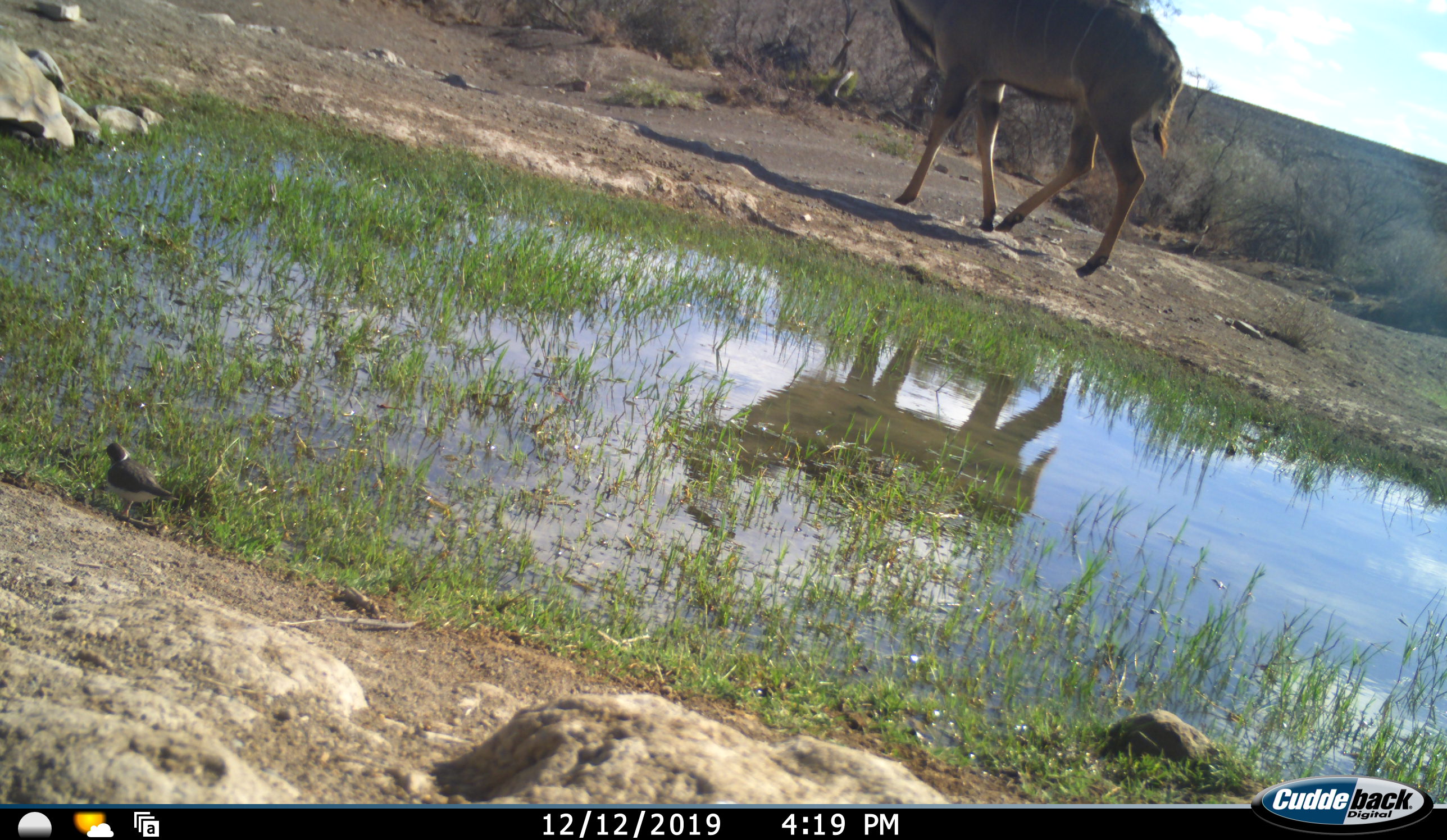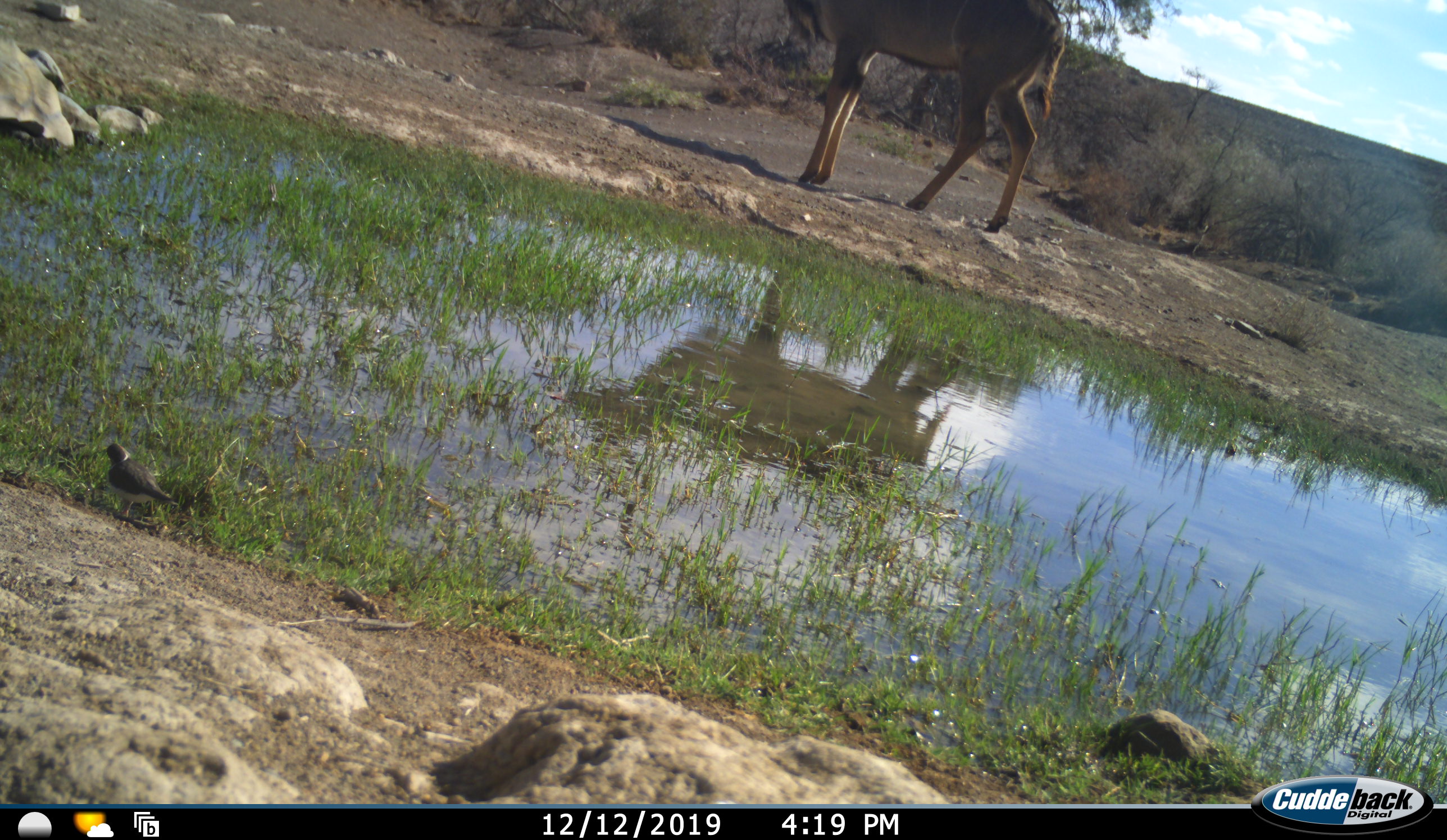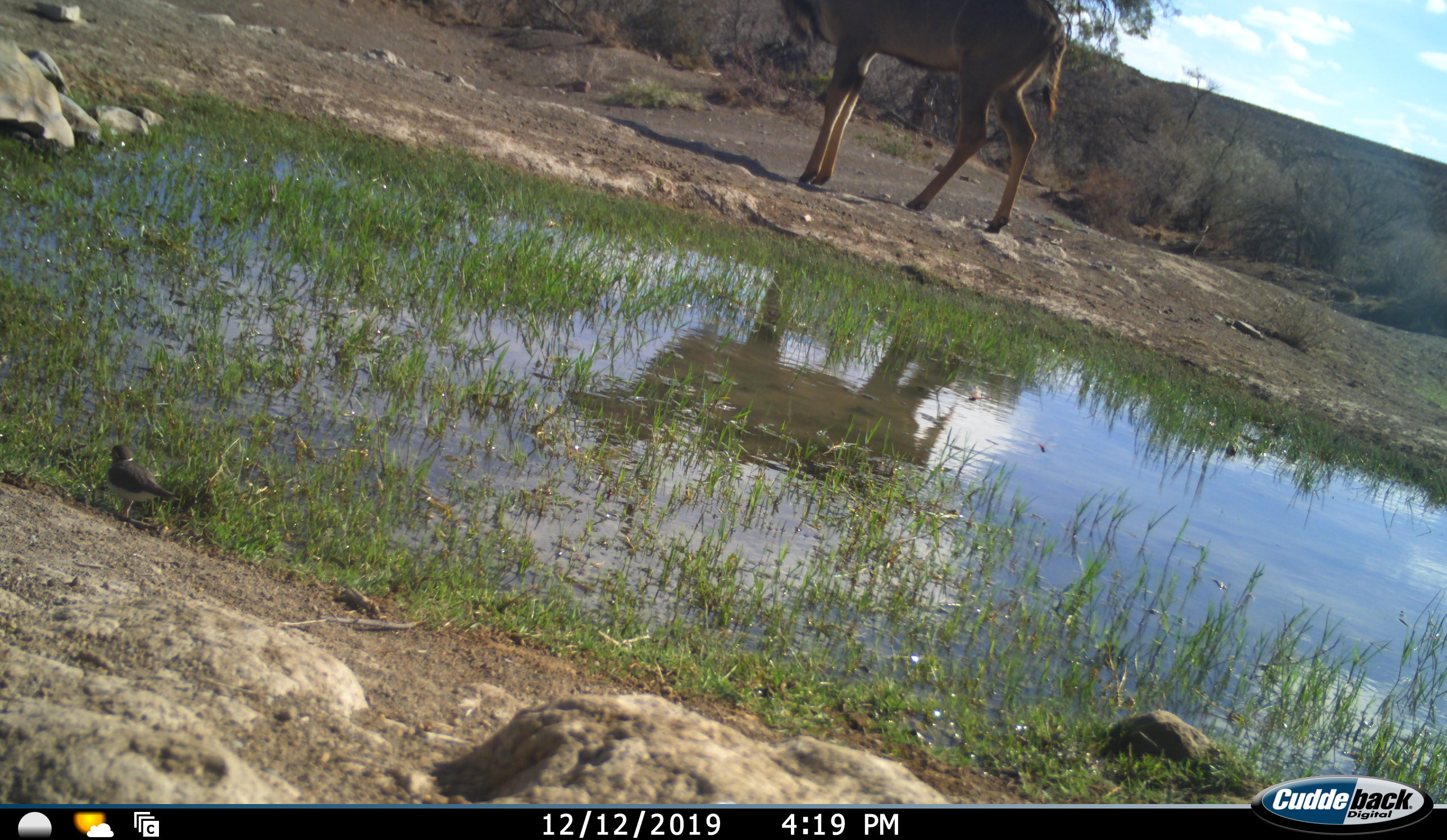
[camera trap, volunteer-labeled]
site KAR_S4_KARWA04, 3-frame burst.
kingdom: Animalia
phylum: Chordata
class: Aves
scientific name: Aves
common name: bird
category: birdother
Birdother (bird) (Aves), count 1. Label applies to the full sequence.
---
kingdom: Animalia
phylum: Chordata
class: Mammalia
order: Artiodactyla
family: Bovidae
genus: Tragelaphus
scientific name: Tragelaphus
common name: kudu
Kudu (Tragelaphus), count 1. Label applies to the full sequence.